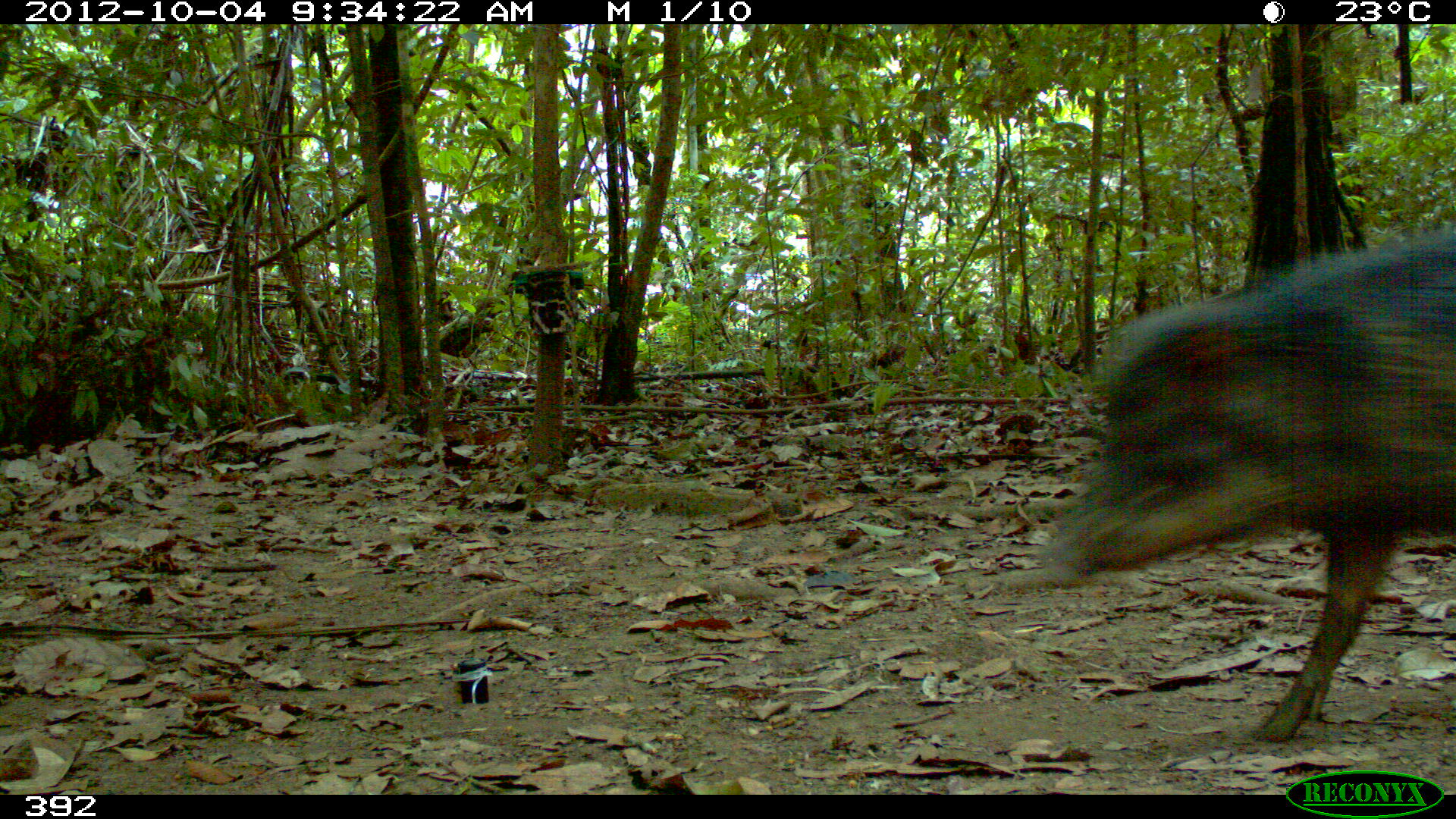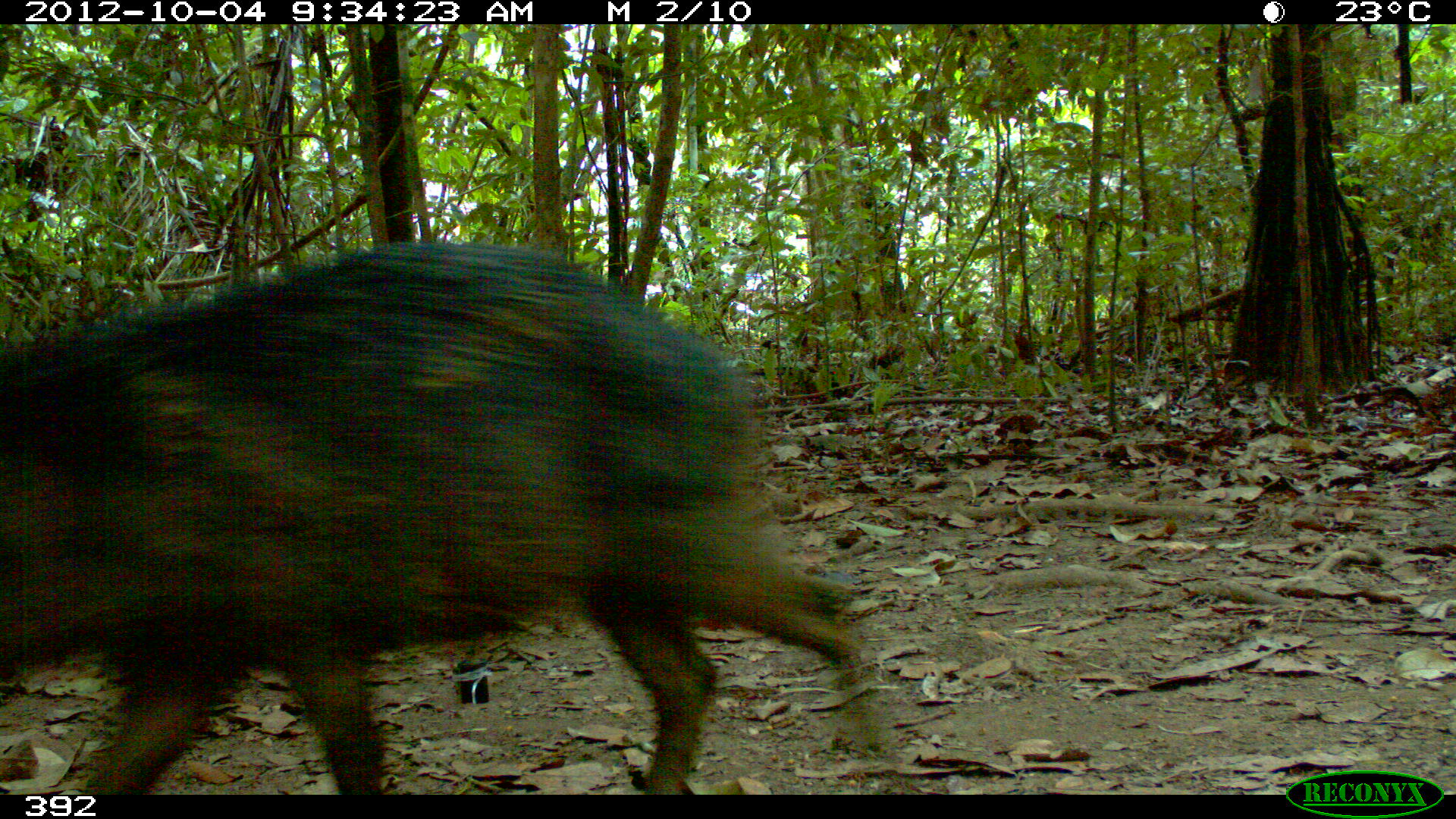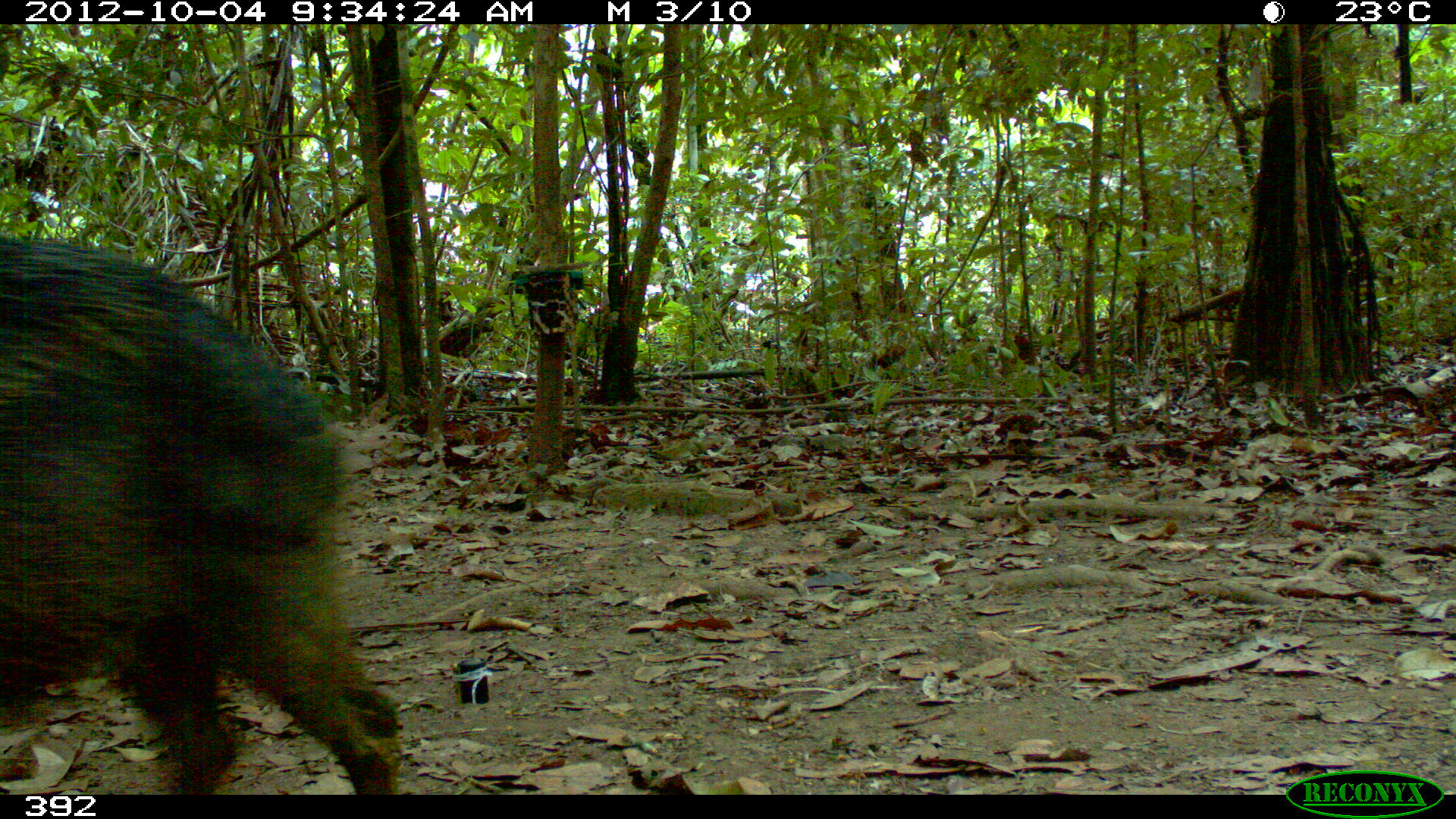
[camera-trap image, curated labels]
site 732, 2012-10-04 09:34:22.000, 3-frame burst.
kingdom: Animalia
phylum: Chordata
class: Mammalia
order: Artiodactyla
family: Tayassuidae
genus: Tayassu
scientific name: Tayassu pecari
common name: white-lipped peccary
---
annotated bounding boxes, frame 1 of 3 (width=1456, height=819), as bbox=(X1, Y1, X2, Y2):
tayassu pecari: bbox=(1042, 222, 1456, 745)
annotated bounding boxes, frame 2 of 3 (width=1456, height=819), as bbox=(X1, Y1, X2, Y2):
tayassu pecari: bbox=(0, 236, 889, 792)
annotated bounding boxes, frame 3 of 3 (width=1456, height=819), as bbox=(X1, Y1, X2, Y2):
tayassu pecari: bbox=(0, 236, 403, 794)